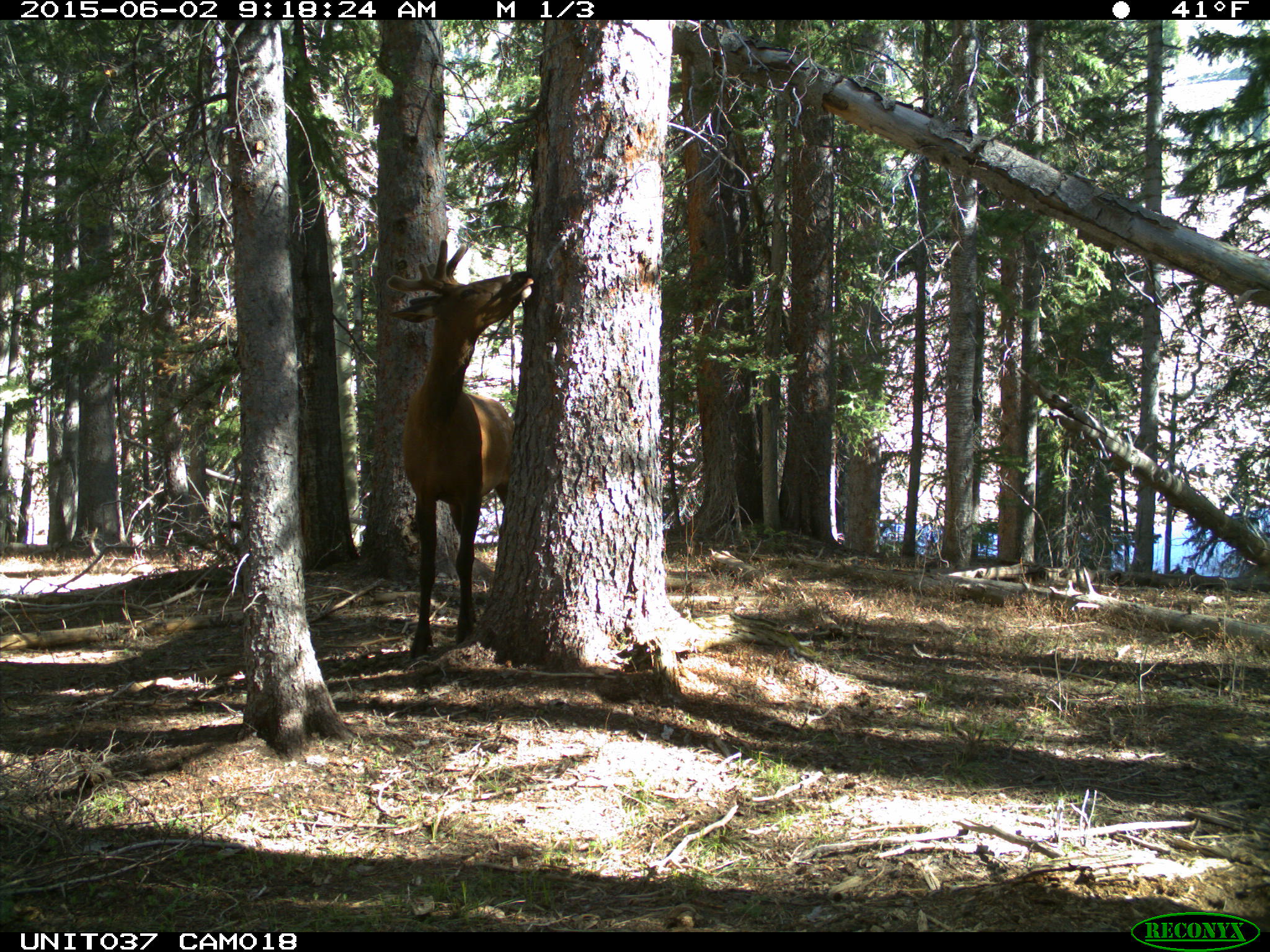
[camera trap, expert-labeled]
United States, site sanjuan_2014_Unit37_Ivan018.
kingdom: Animalia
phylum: Chordata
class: Mammalia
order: Artiodactyla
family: Cervidae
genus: Cervus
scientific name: Cervus elaphus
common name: red deer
Cervus elaphus (red deer).